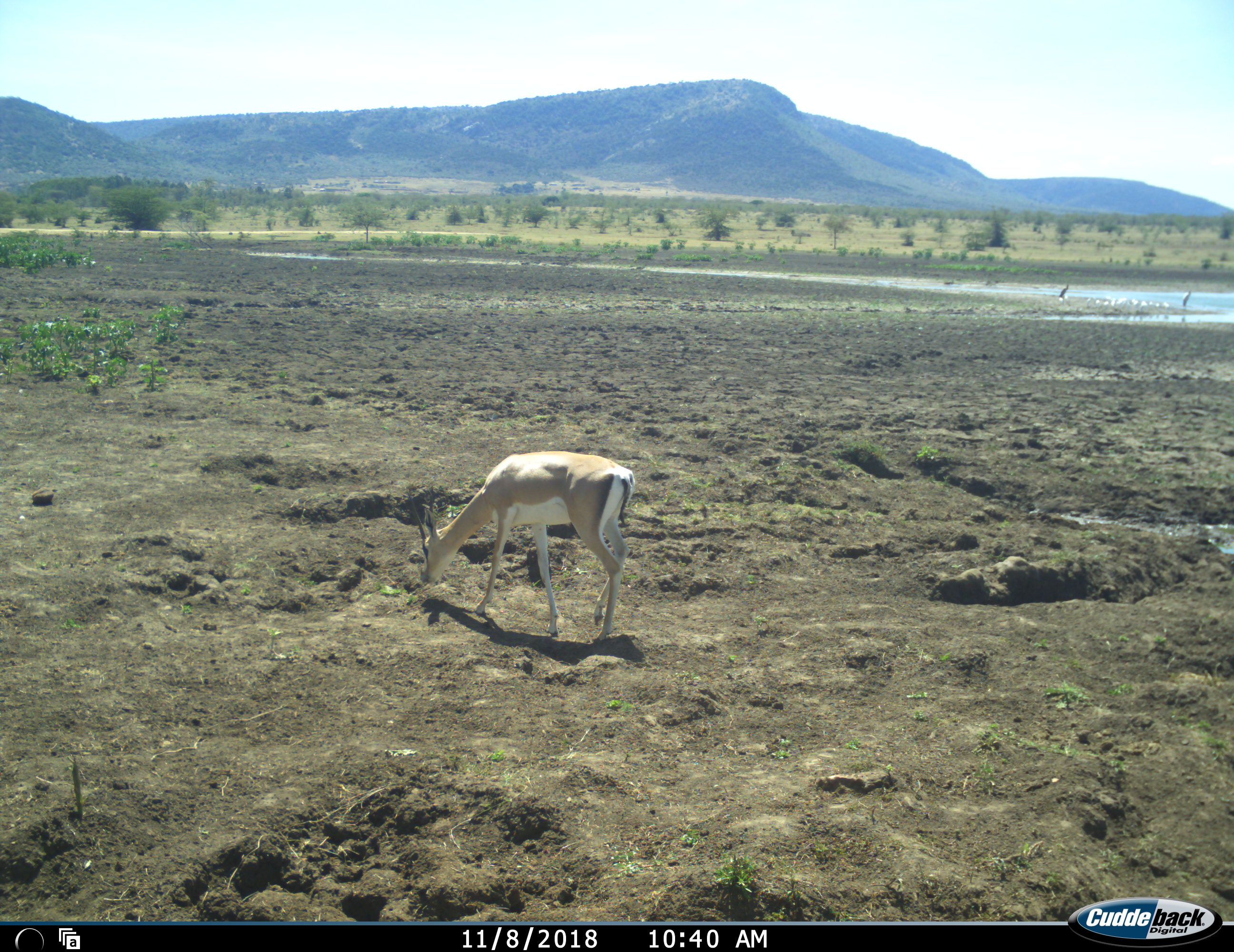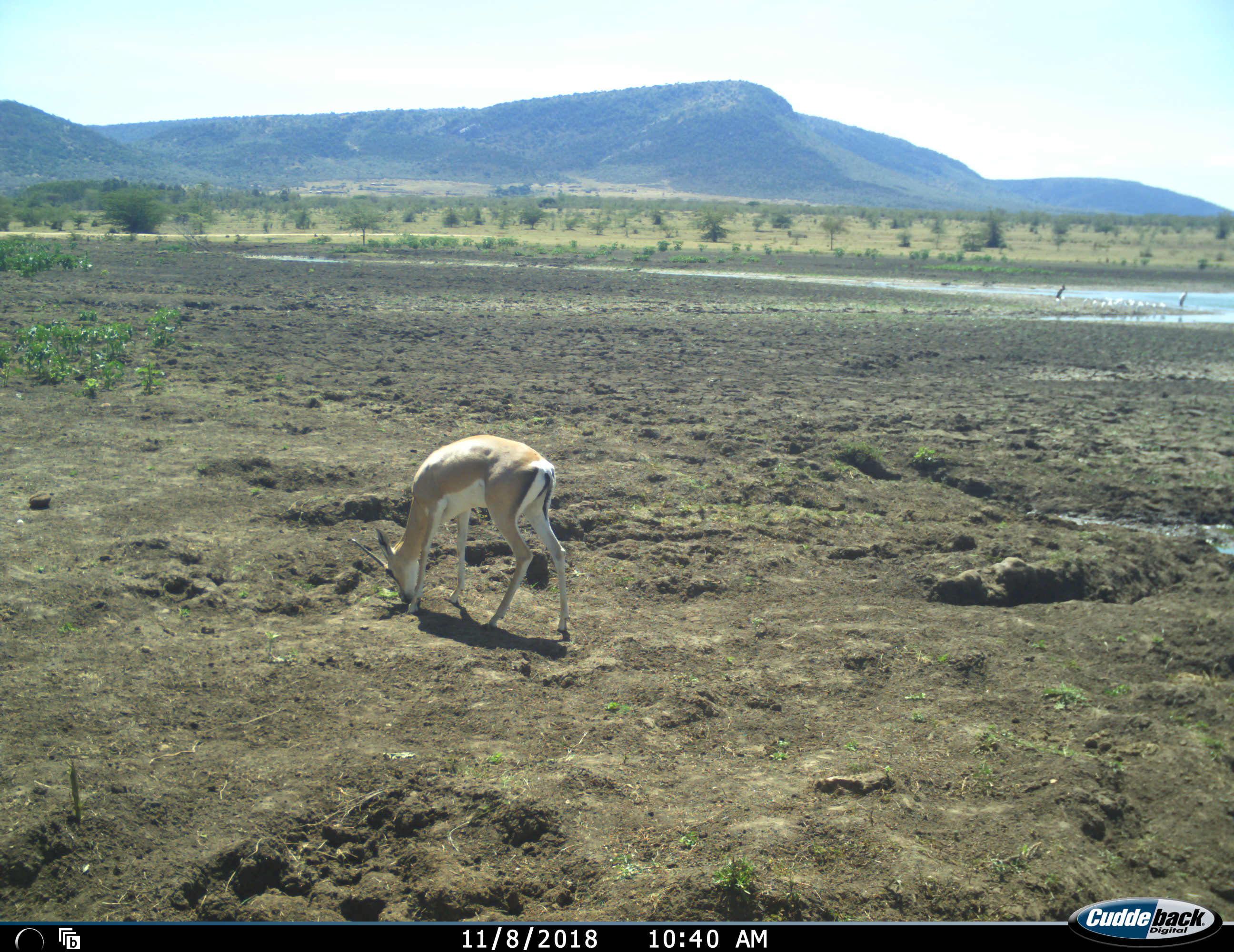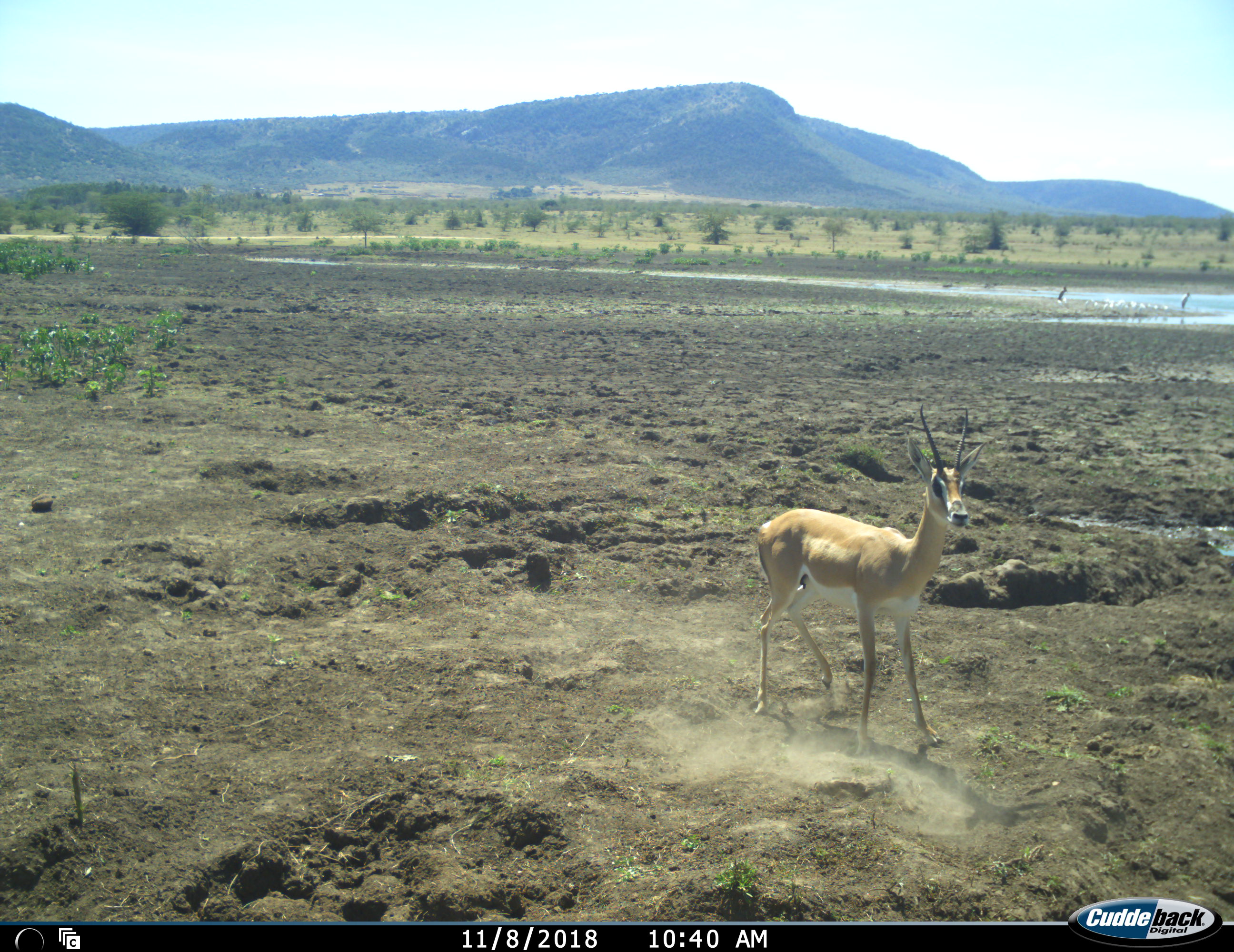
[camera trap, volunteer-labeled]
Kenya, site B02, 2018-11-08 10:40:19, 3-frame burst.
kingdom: Animalia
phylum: Chordata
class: Mammalia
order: Artiodactyla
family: Bovidae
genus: Nanger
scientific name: Nanger granti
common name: grant's gazelle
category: gazellegrants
Gazellegrants (grant's gazelle) (Nanger granti), count 1. Behavior (volunteer vote fractions): standing 17%, resting 0%, moving 83%, interacting 0%. Young present (vote fraction): 0%. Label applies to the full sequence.